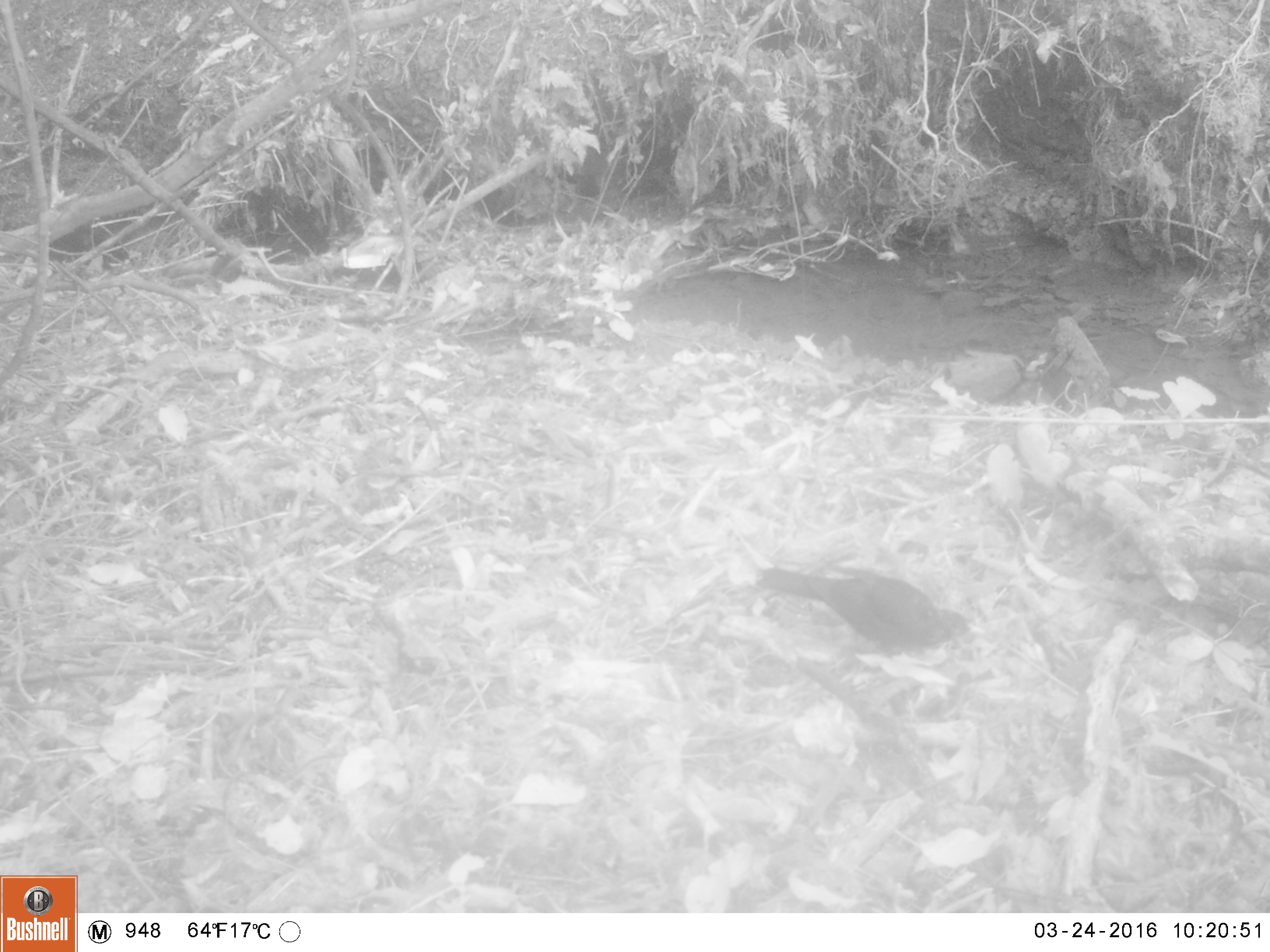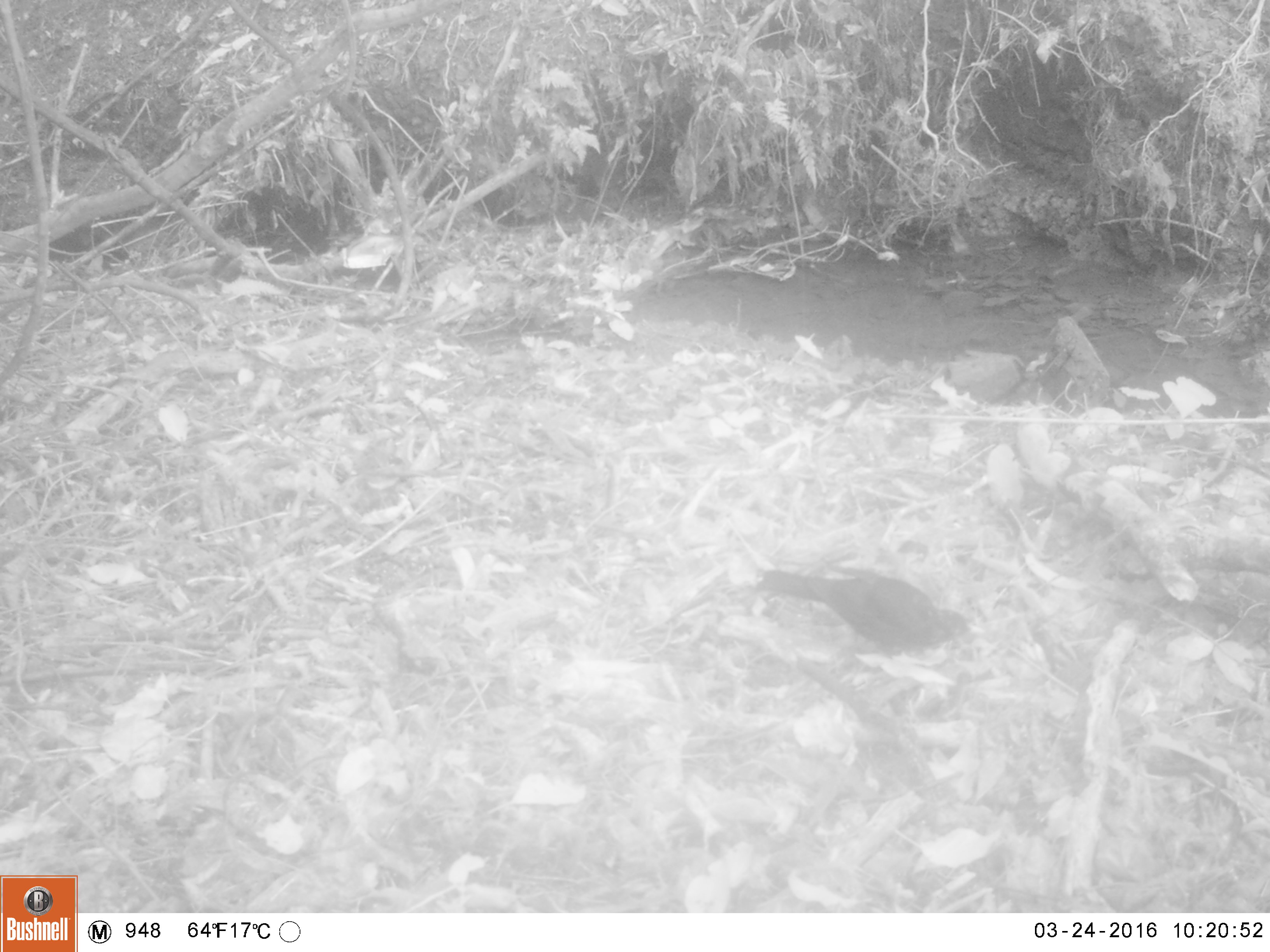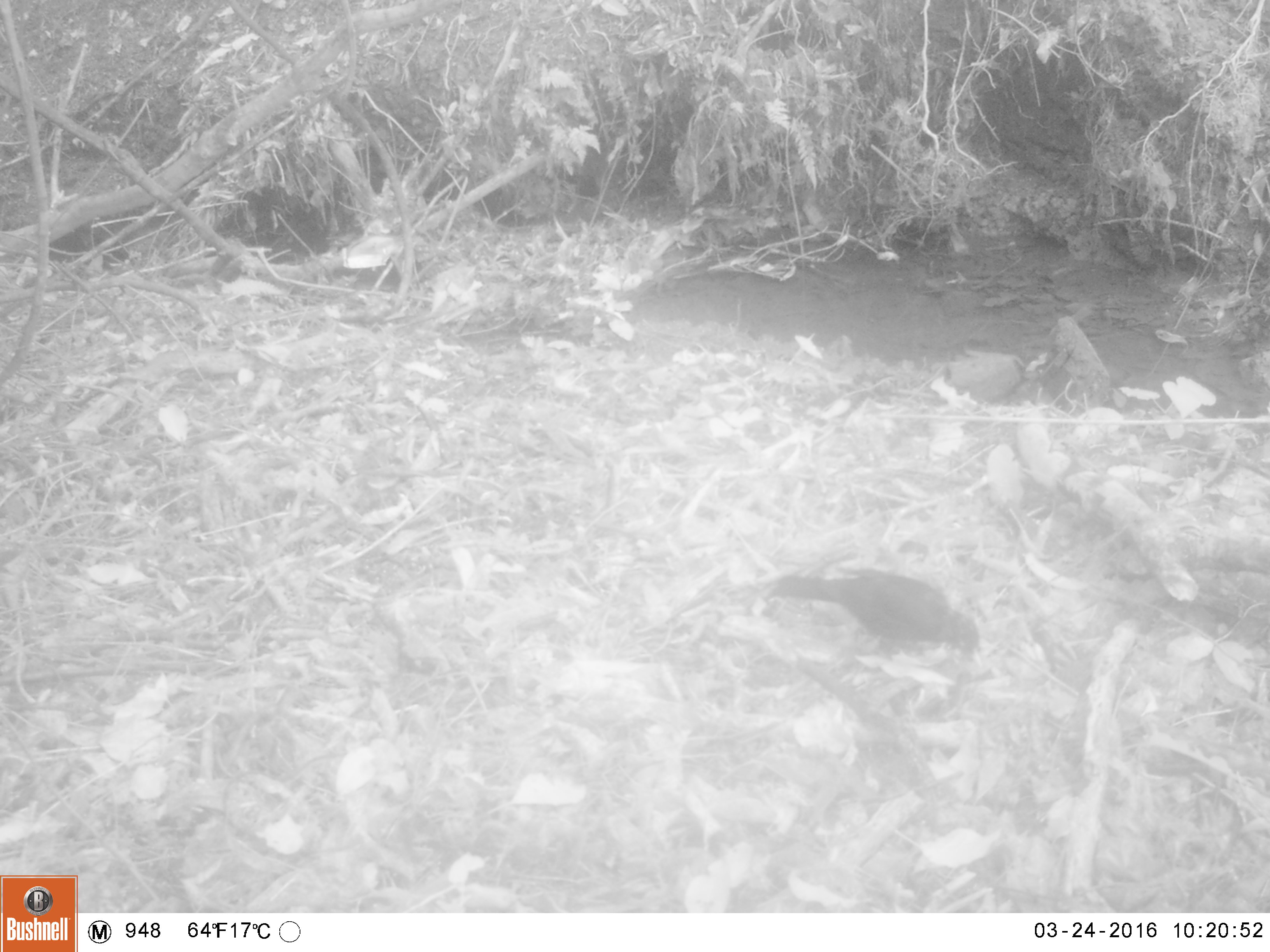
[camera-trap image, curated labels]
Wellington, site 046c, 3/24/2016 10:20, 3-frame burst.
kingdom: Animalia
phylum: Chordata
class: Aves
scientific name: Aves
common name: bird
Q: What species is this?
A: Bird (Aves).